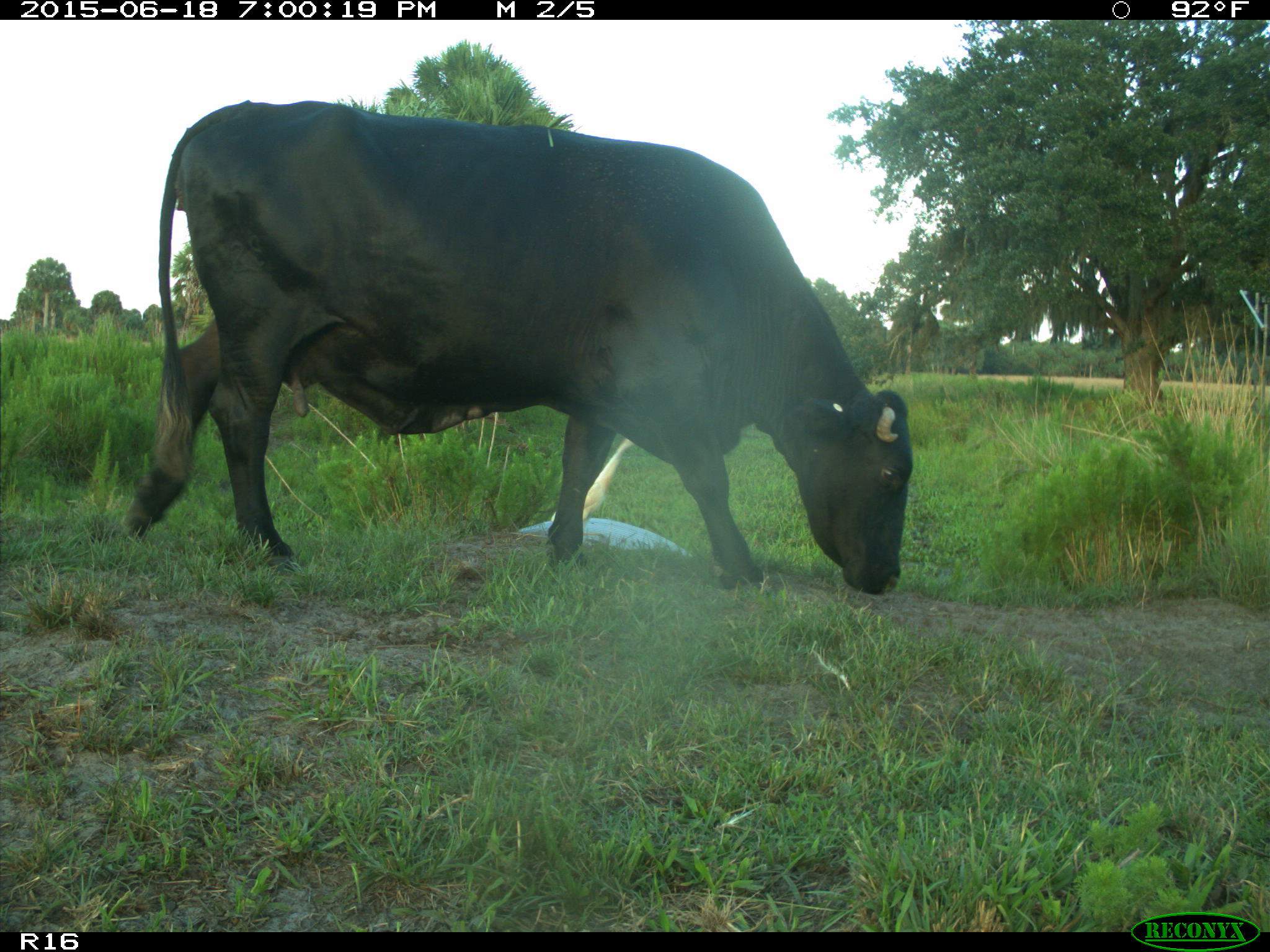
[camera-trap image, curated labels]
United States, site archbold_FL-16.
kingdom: Animalia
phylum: Chordata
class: Mammalia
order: Artiodactyla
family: Bovidae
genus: Bos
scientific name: Bos taurus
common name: domestic cow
Bos taurus (domestic cow).